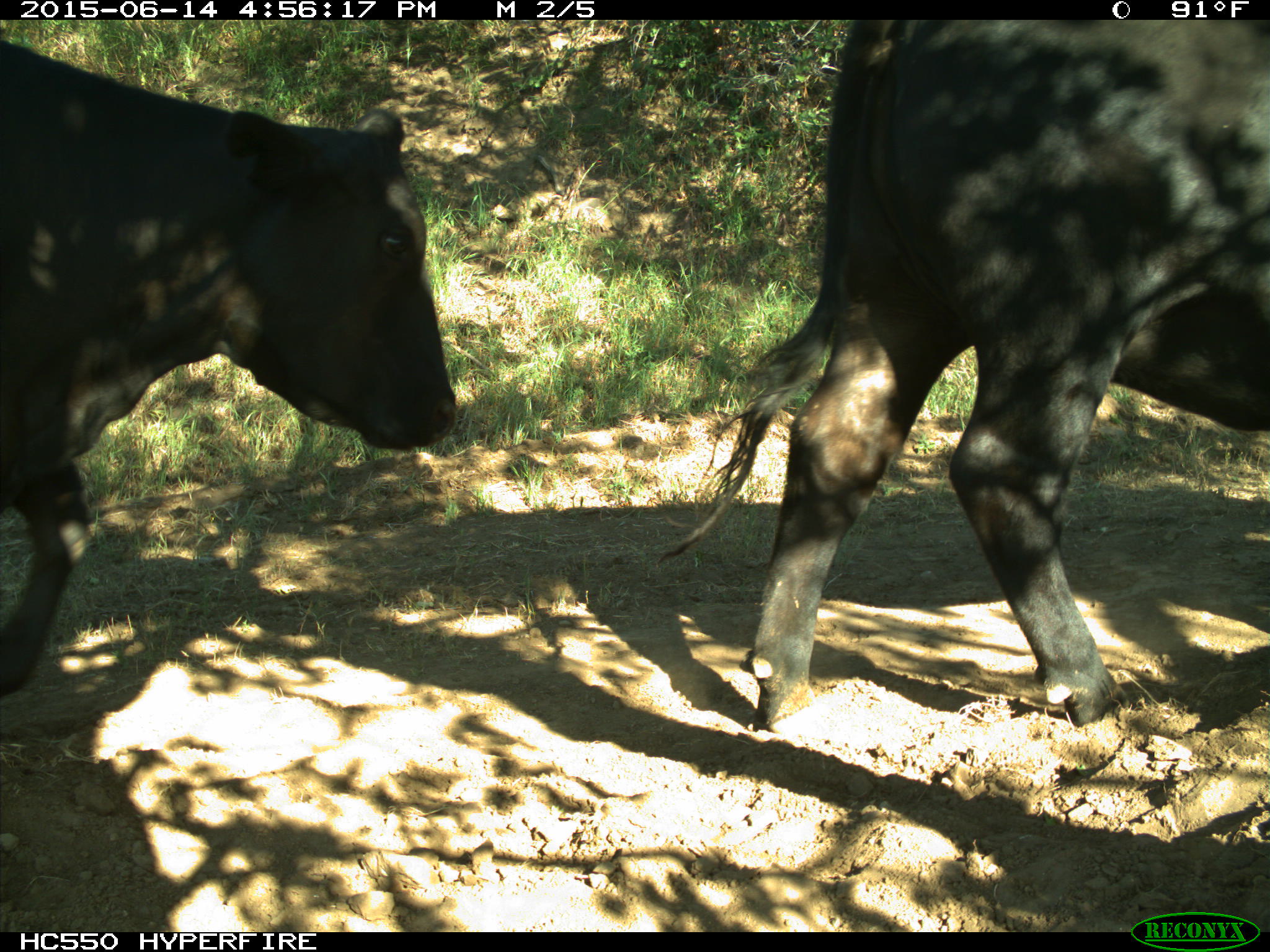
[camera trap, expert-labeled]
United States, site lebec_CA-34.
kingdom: Animalia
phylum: Chordata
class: Mammalia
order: Artiodactyla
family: Bovidae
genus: Bos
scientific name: Bos taurus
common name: domestic cow